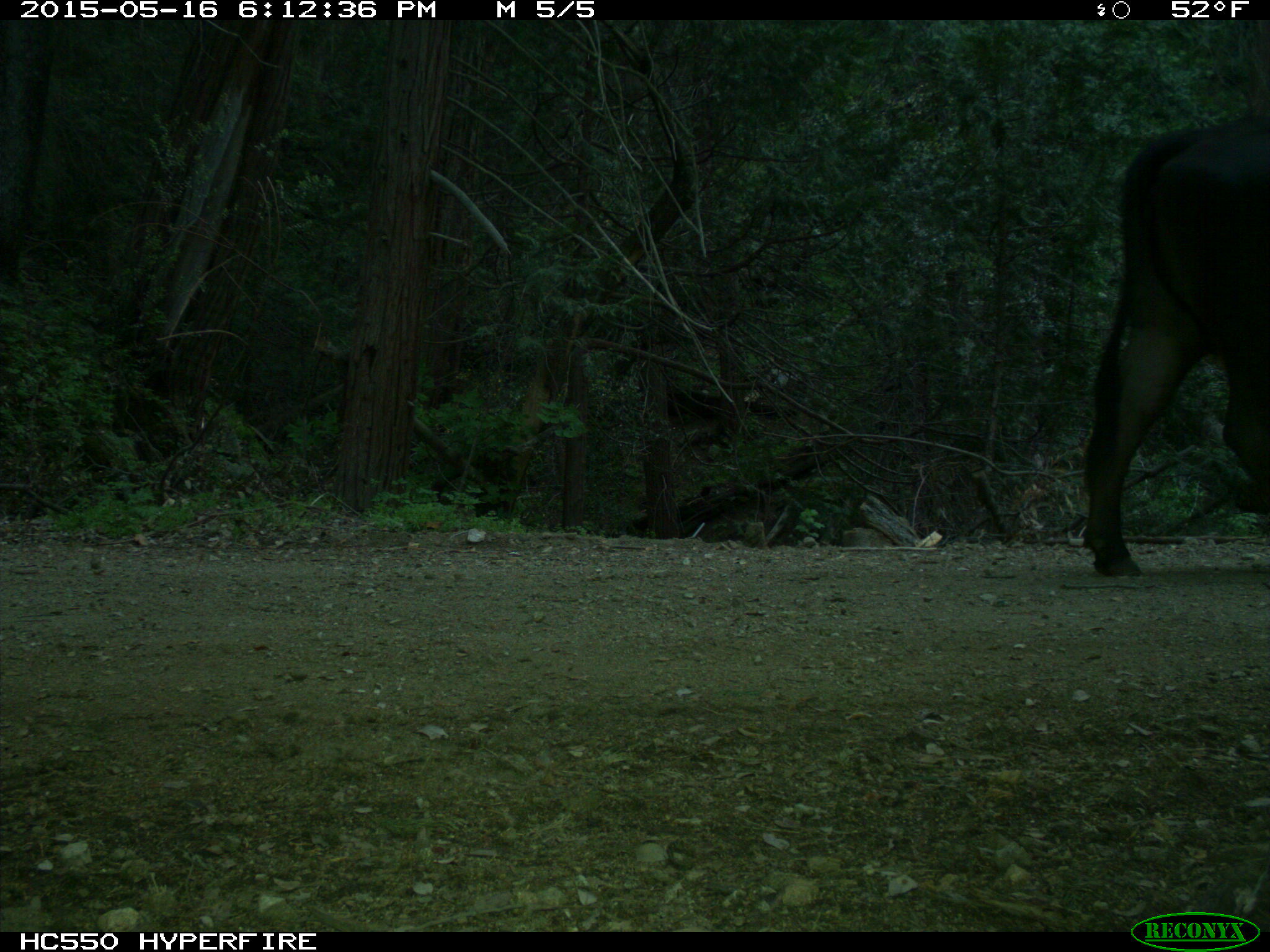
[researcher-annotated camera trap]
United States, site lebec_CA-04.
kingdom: Animalia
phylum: Chordata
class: Mammalia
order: Artiodactyla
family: Bovidae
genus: Bos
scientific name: Bos taurus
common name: domestic cow